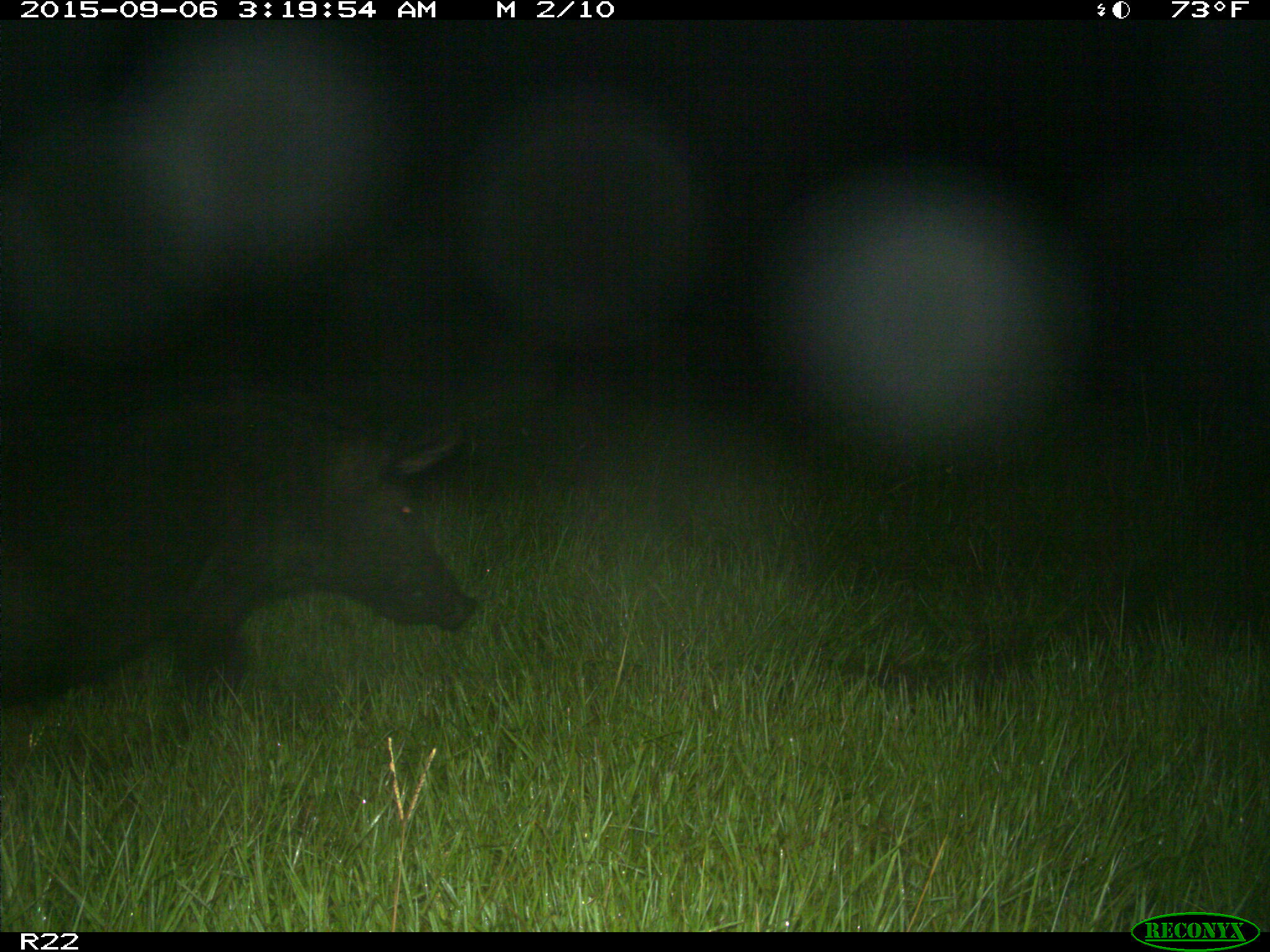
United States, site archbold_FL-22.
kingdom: Animalia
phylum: Chordata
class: Mammalia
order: Artiodactyla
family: Suidae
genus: Sus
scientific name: Sus scrofa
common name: wild boar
Sus scrofa (wild boar).